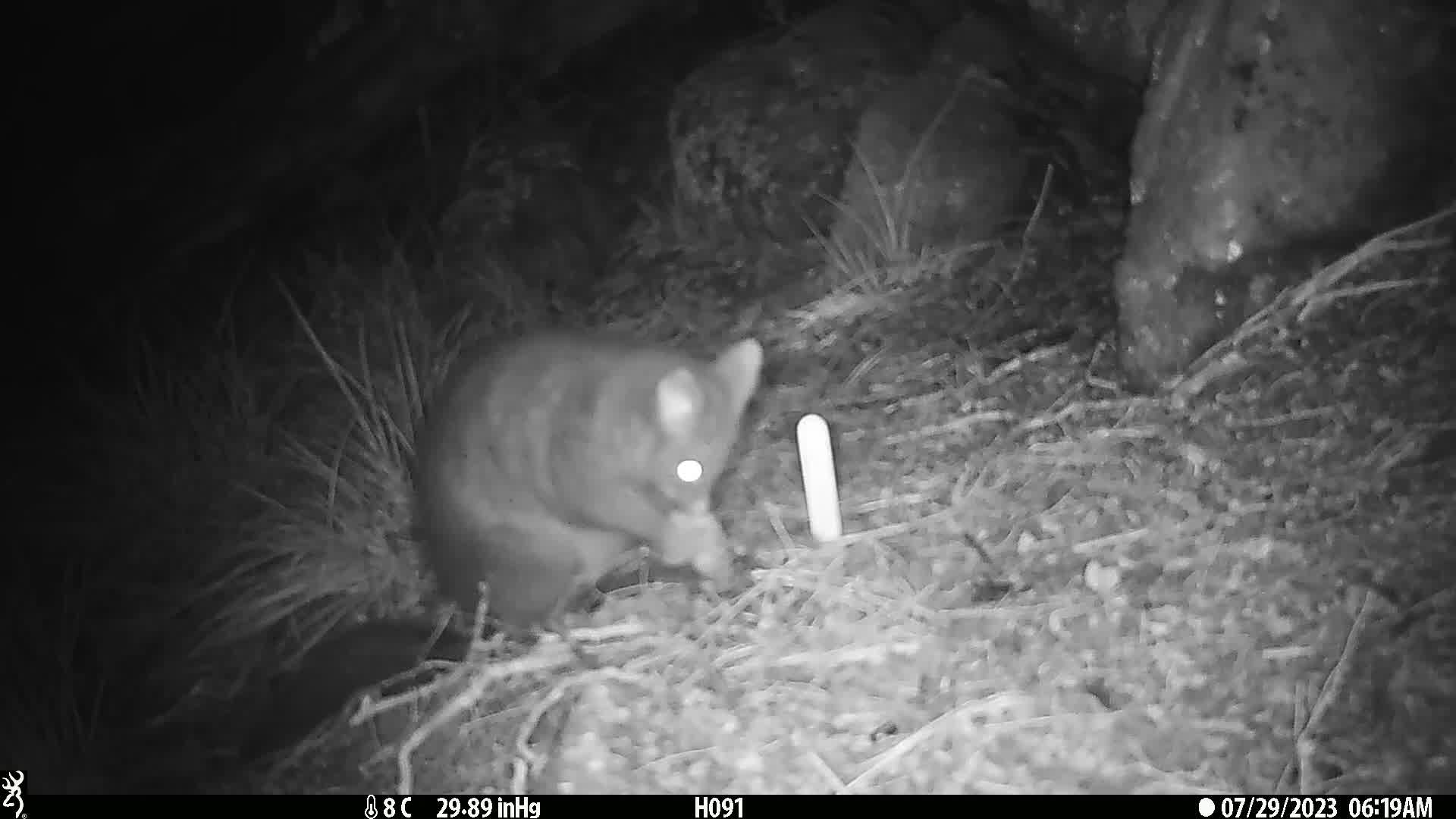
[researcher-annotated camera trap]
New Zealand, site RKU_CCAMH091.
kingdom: Animalia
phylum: Chordata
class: Mammalia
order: Diprotodontia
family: Phalangeridae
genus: Trichosurus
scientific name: Trichosurus vulpecula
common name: common brushtail possum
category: possum